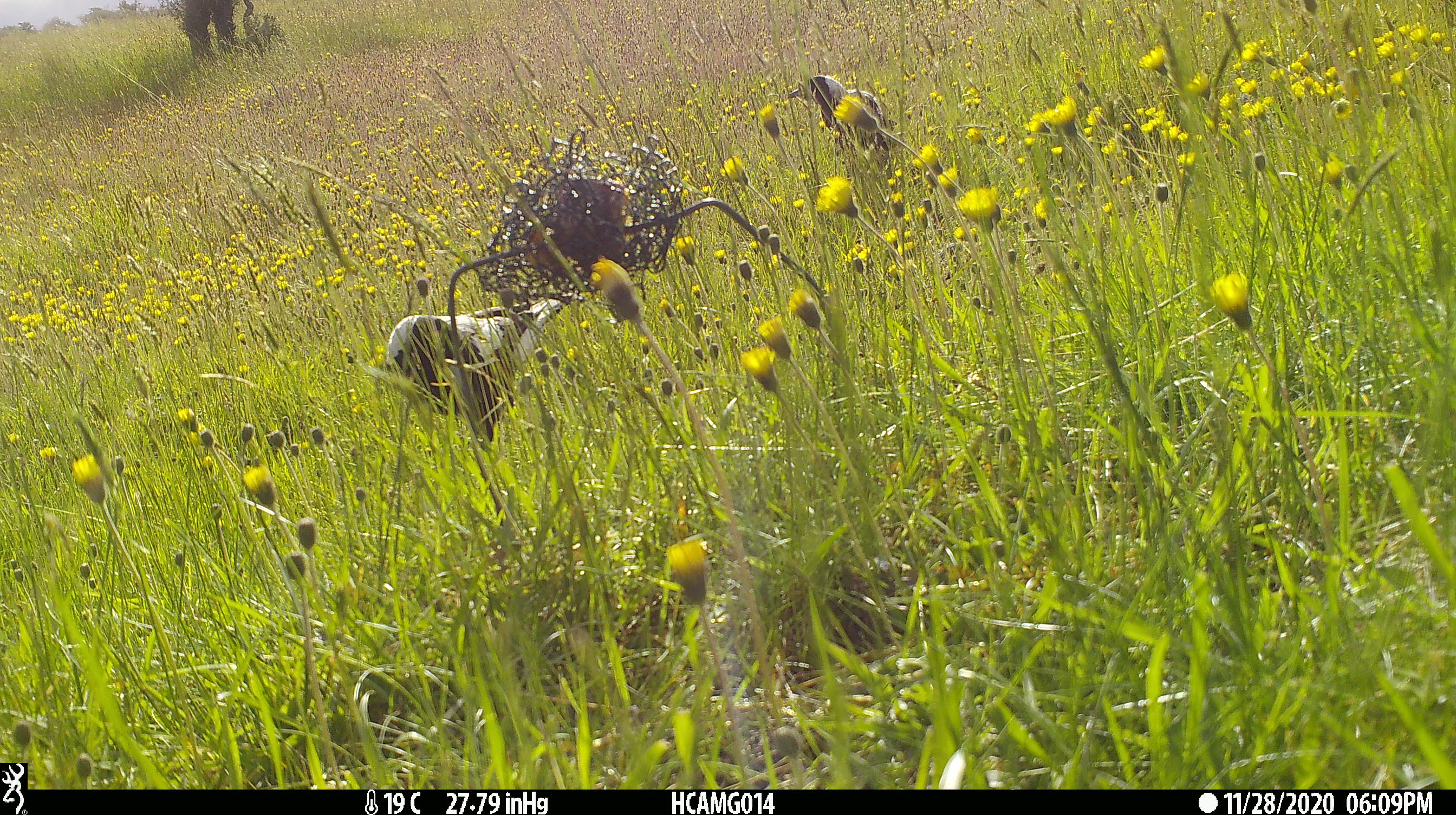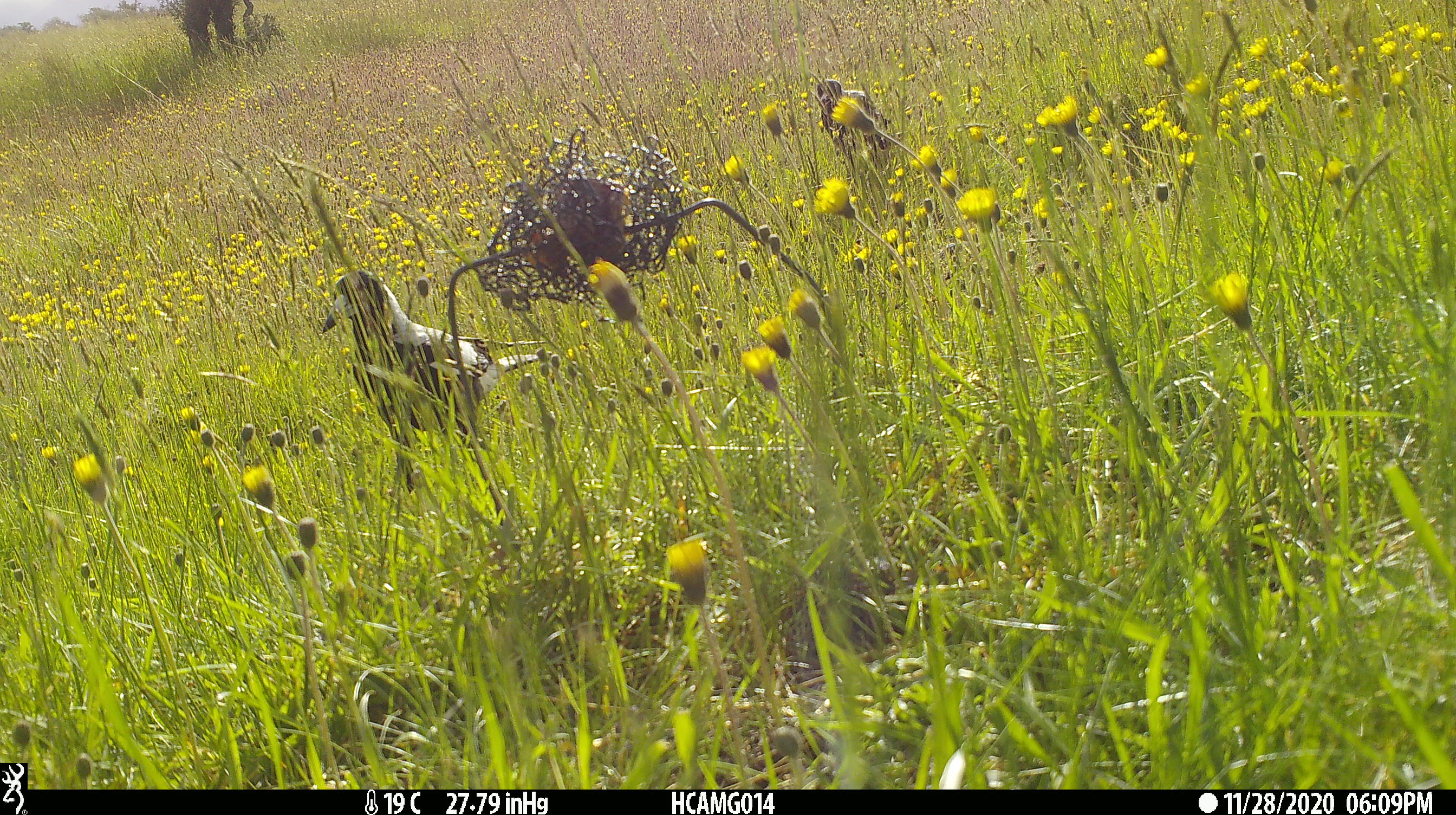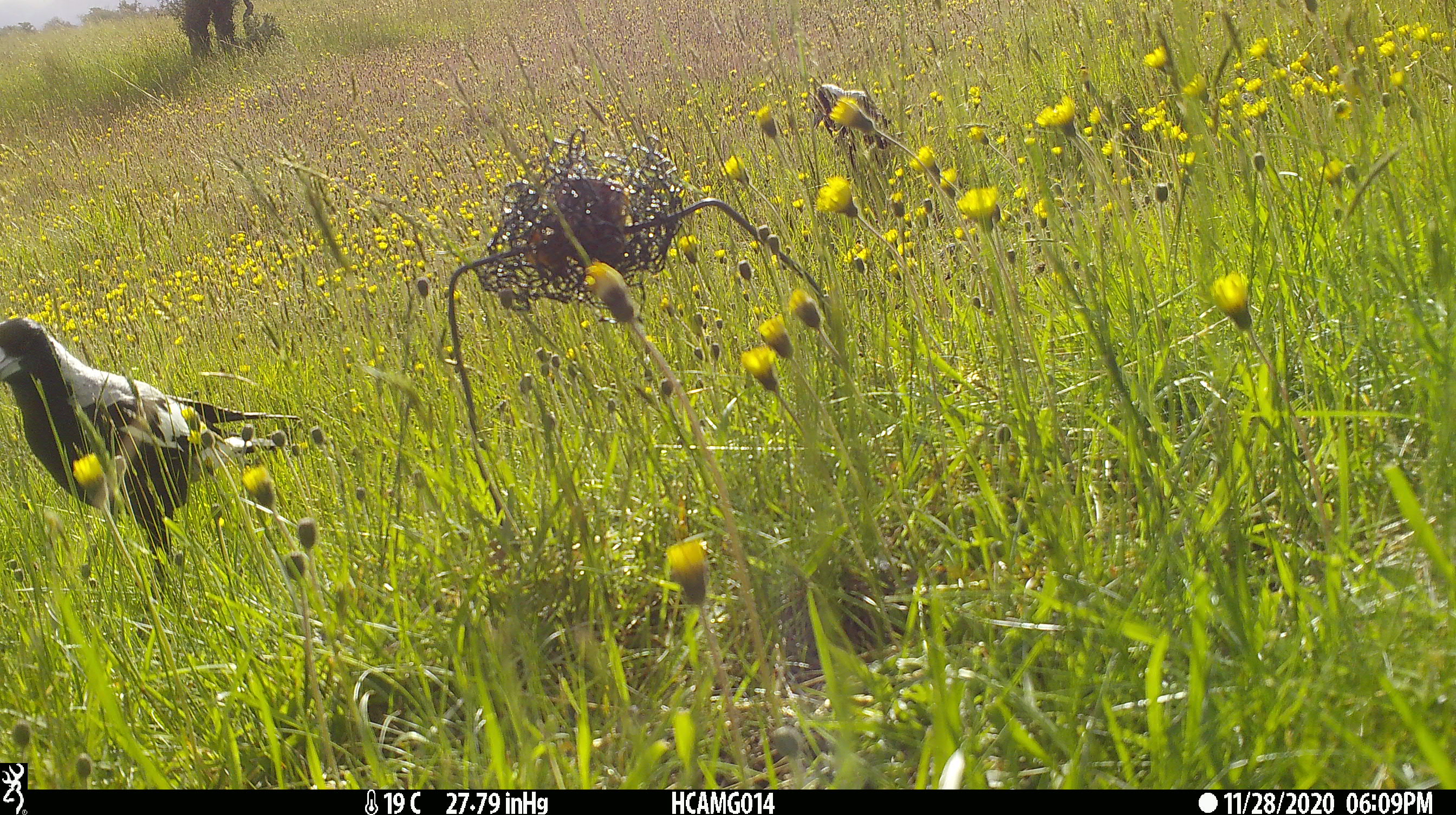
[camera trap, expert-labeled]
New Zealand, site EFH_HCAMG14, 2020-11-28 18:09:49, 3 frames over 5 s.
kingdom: Animalia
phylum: Chordata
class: Aves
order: Passeriformes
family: Artamidae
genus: Gymnorhina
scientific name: Gymnorhina tibicen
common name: australian magpie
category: magpie